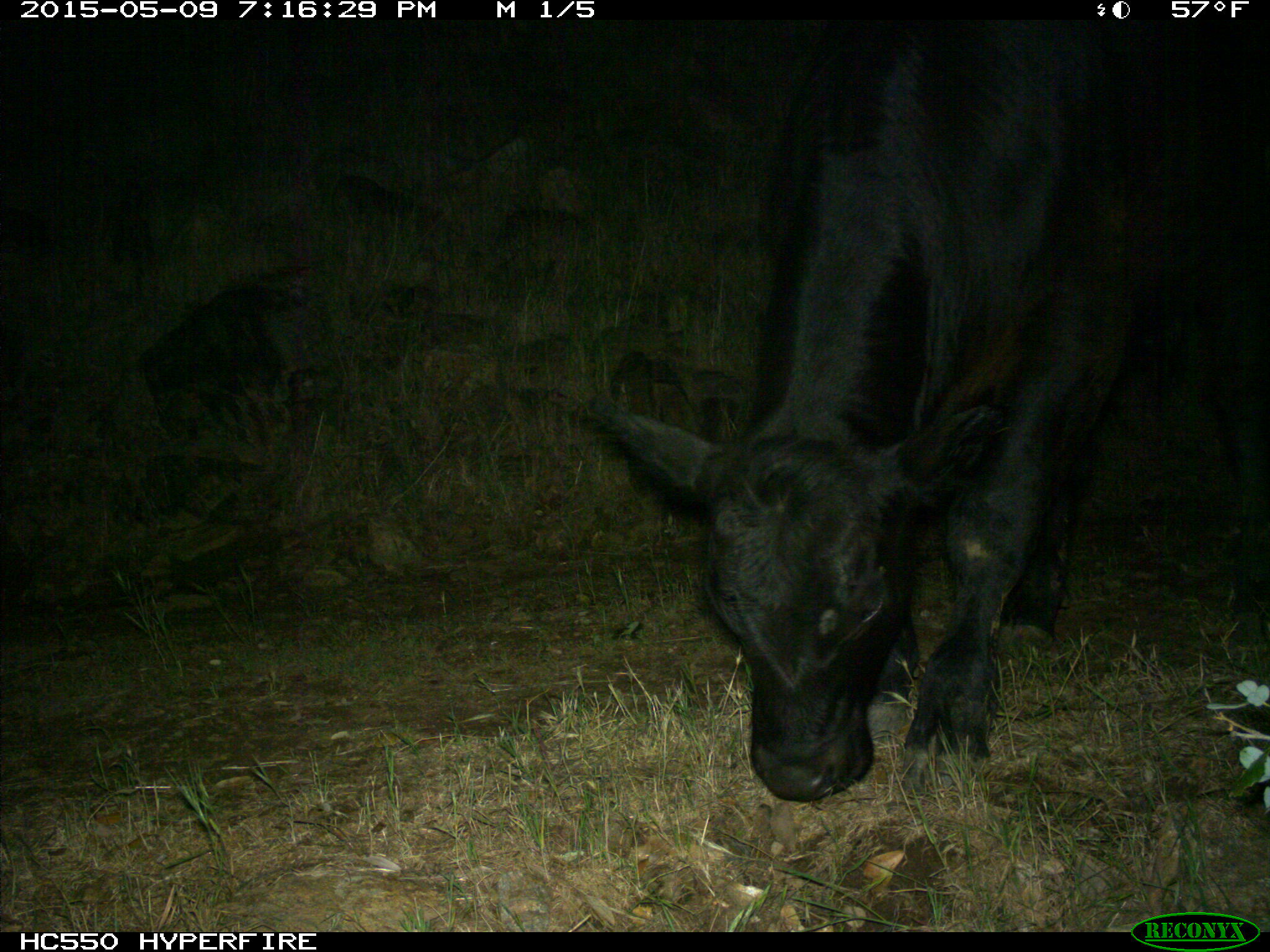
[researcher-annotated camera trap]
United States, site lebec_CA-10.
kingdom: Animalia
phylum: Chordata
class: Mammalia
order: Artiodactyla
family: Bovidae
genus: Bos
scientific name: Bos taurus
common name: domestic cow